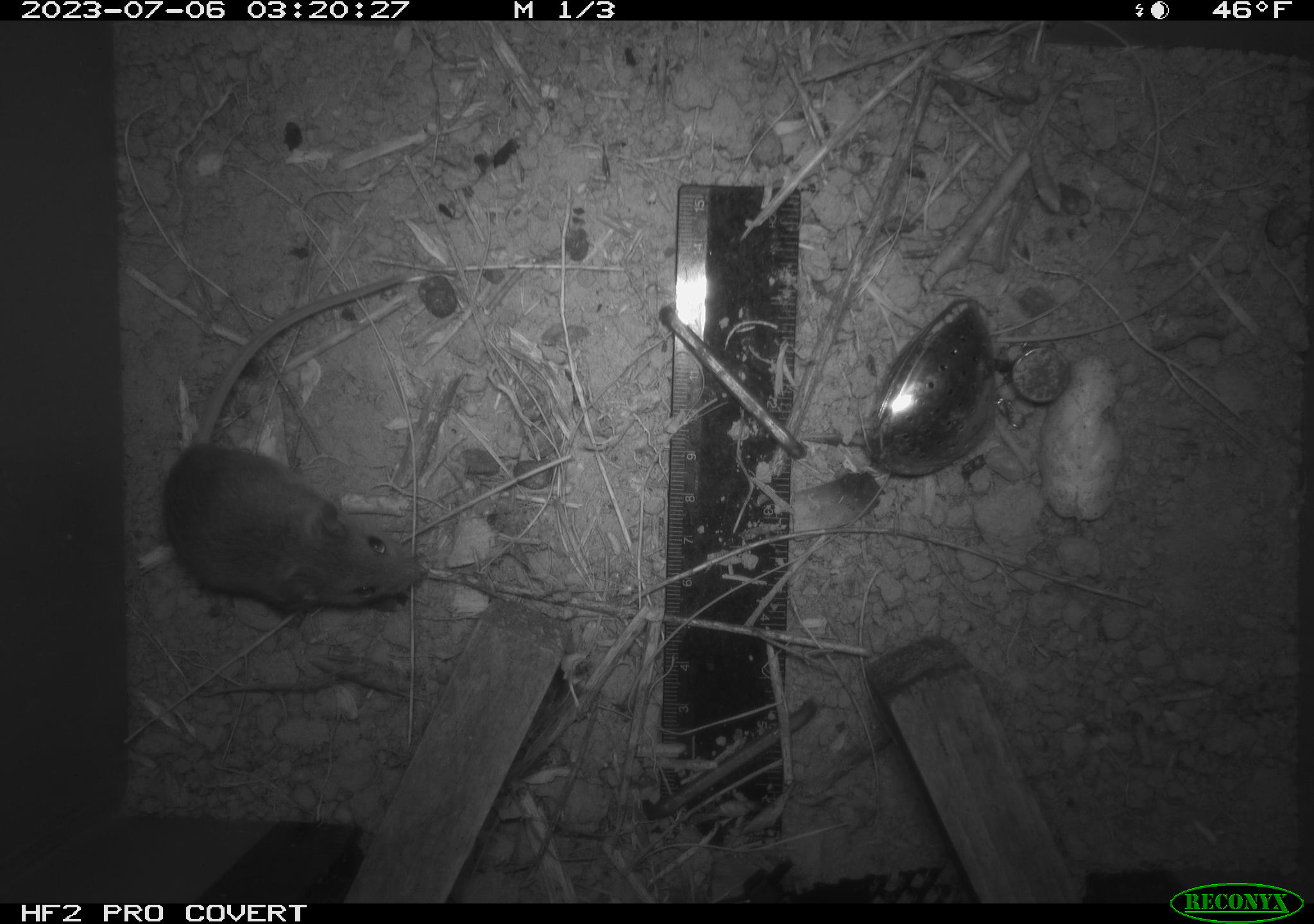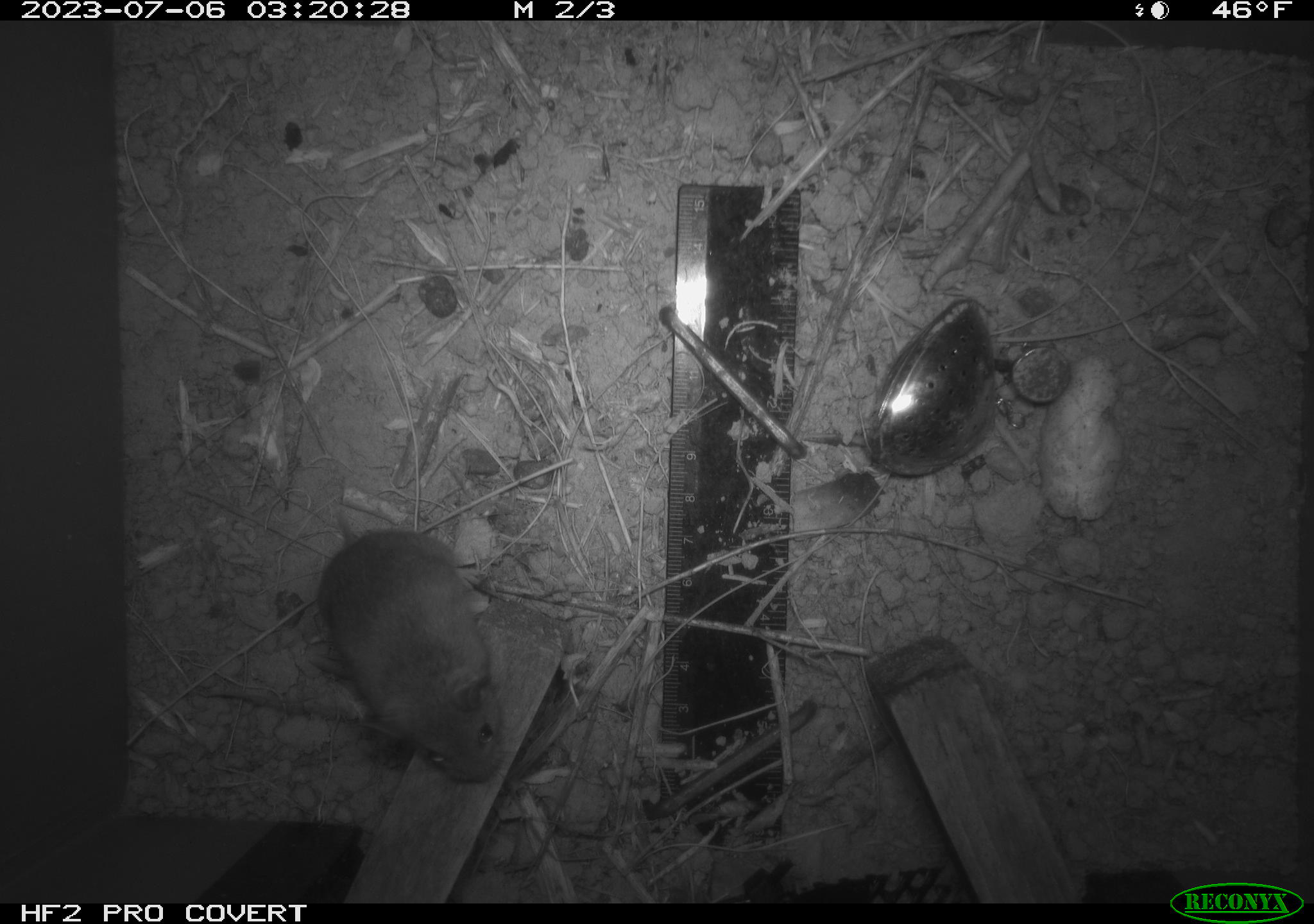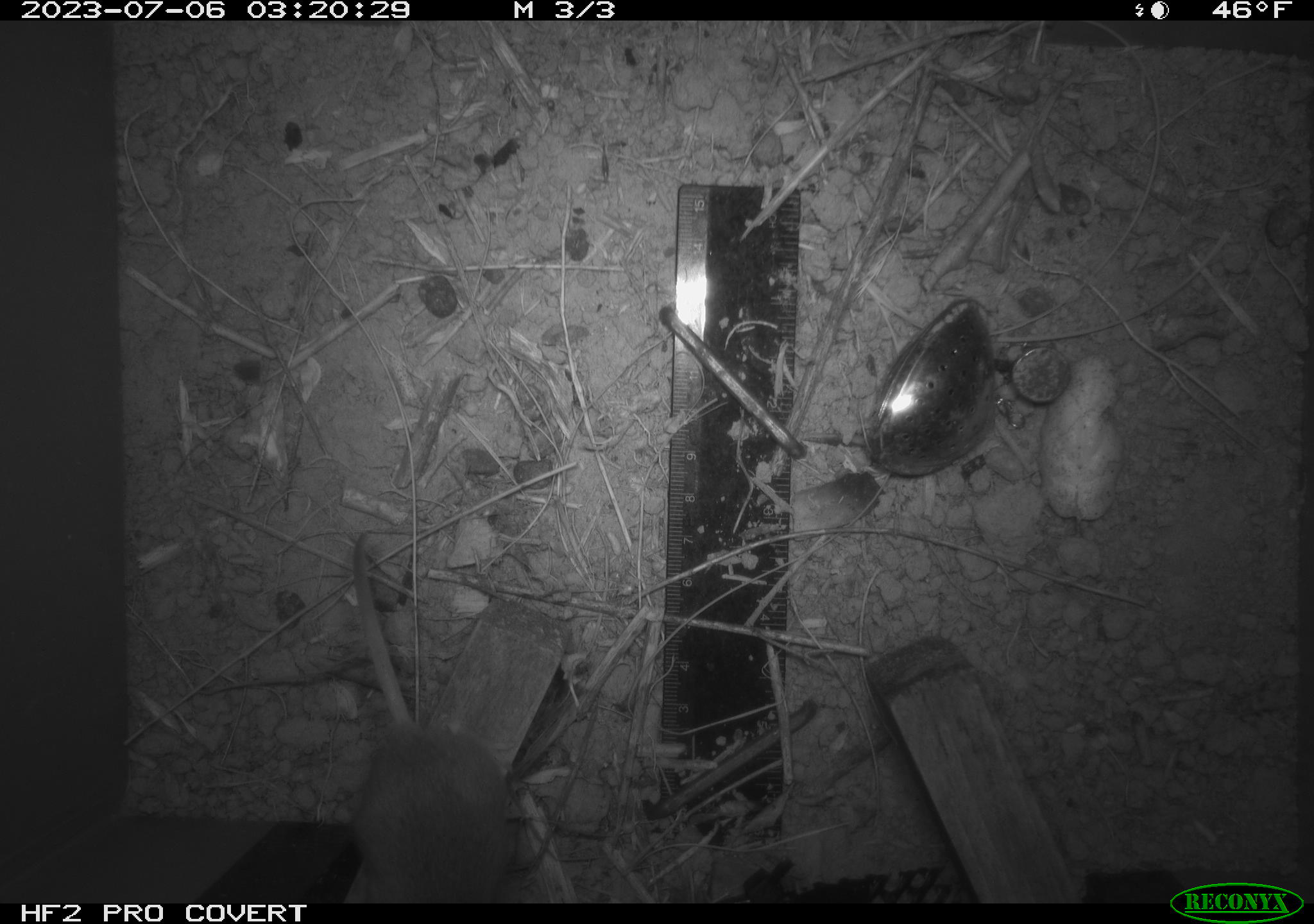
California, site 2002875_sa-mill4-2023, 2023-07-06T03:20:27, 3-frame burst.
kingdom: Animalia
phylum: Chordata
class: Mammalia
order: Rodentia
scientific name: Rodentia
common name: mouse species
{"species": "mouse species (Rodentia)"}